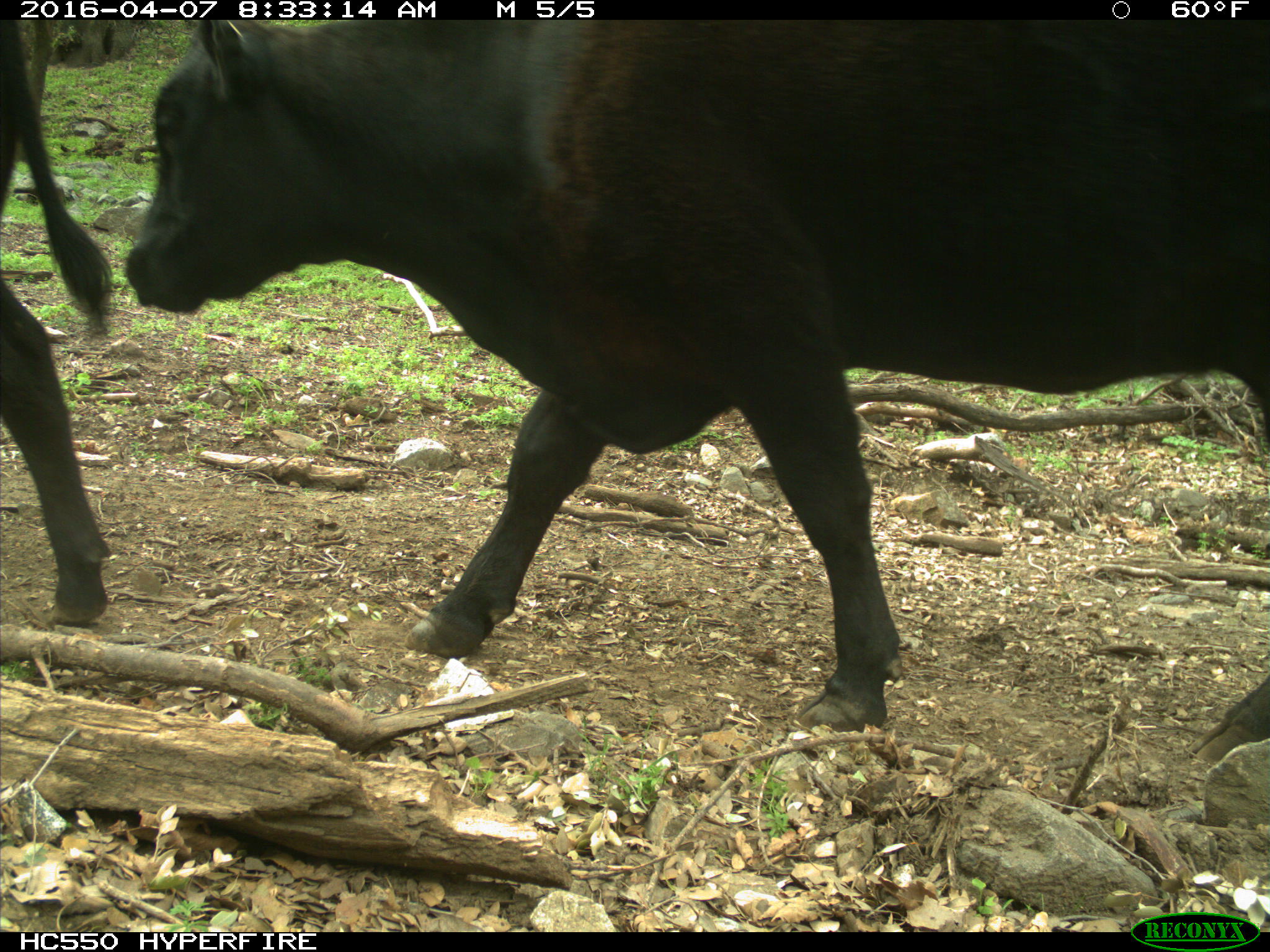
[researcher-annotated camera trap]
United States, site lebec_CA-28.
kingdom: Animalia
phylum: Chordata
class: Mammalia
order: Artiodactyla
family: Bovidae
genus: Bos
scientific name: Bos taurus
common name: domestic cow